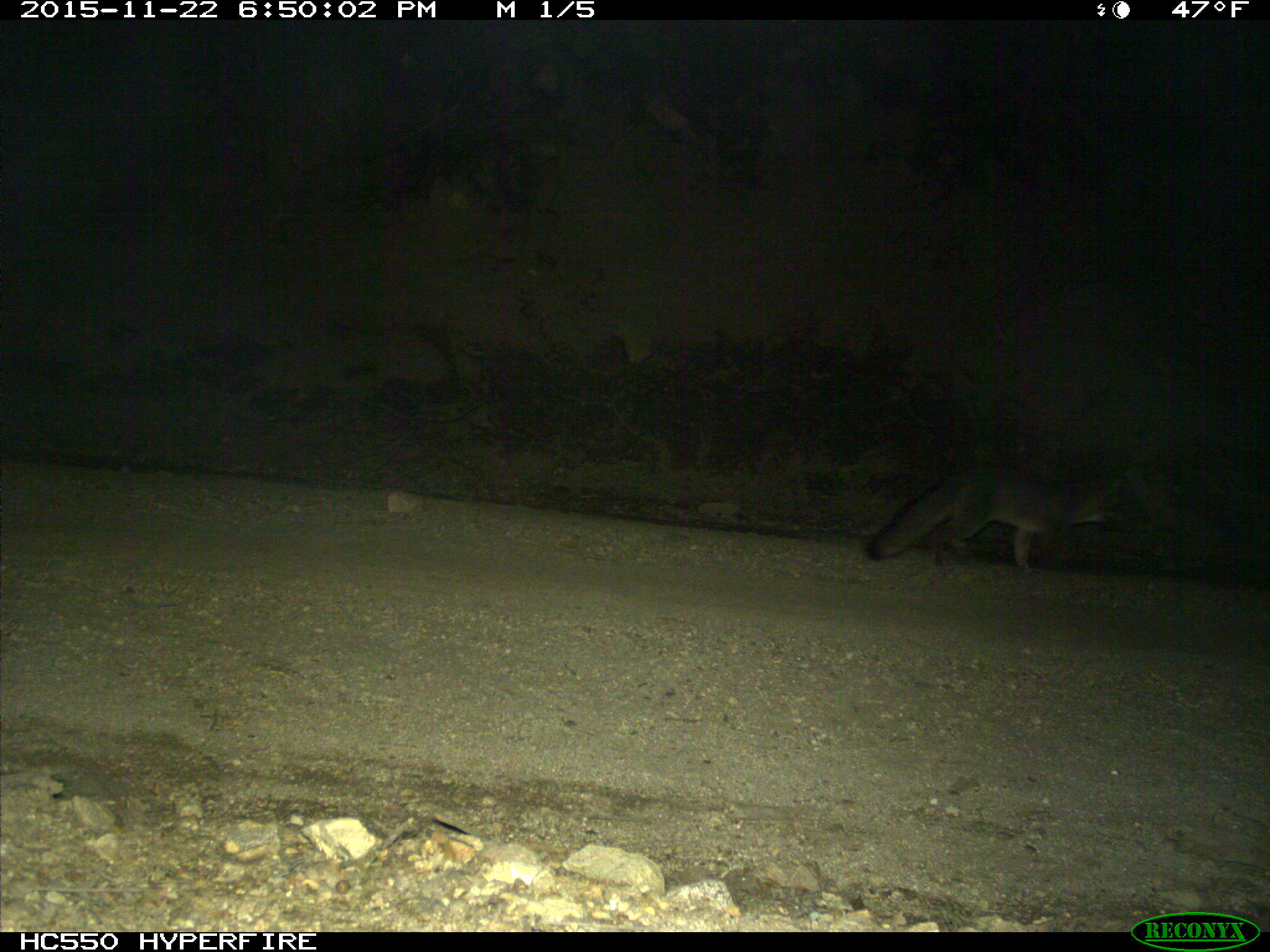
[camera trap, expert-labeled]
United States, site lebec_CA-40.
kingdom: Animalia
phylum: Chordata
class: Mammalia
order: Carnivora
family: Canidae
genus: Urocyon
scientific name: Urocyon cinereoargenteus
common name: gray fox